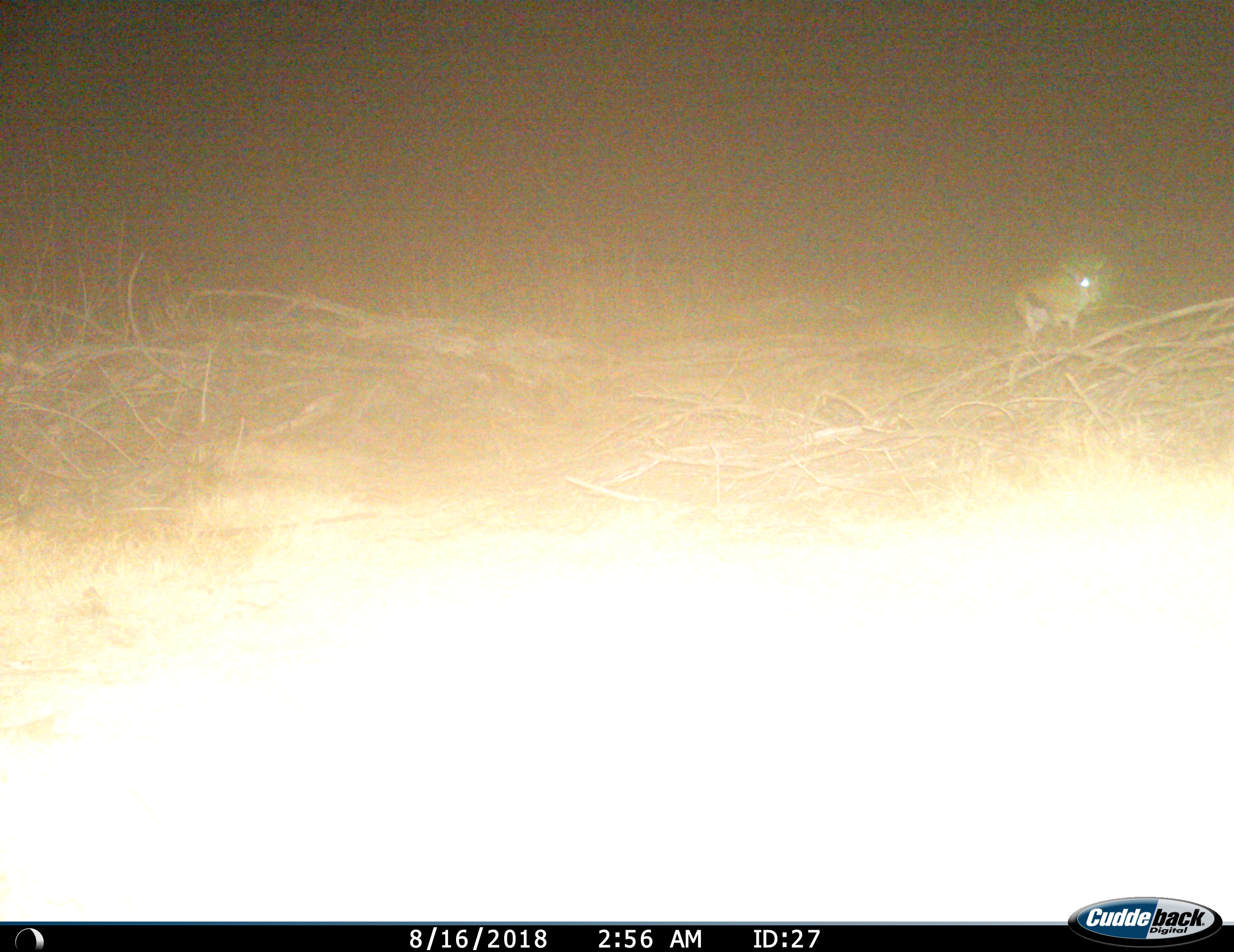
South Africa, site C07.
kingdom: Animalia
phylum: Chordata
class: Mammalia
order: Artiodactyla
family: Bovidae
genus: Antidorcas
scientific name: Antidorcas marsupialis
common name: springbok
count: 1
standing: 30%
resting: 10%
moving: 60%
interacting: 0%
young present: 0%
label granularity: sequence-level